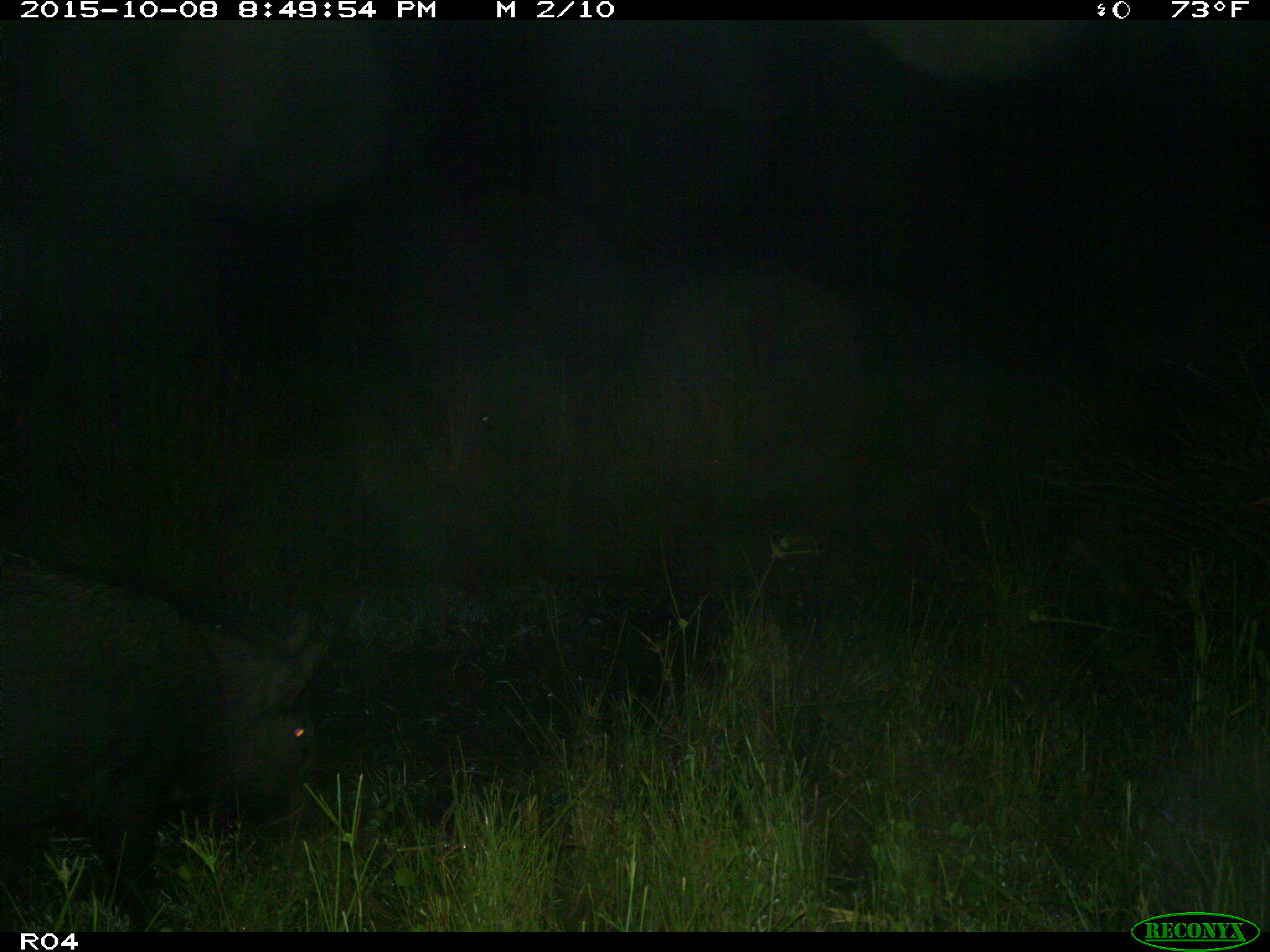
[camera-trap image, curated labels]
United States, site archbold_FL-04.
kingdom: Animalia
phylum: Chordata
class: Mammalia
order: Artiodactyla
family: Suidae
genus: Sus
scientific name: Sus scrofa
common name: wild boar